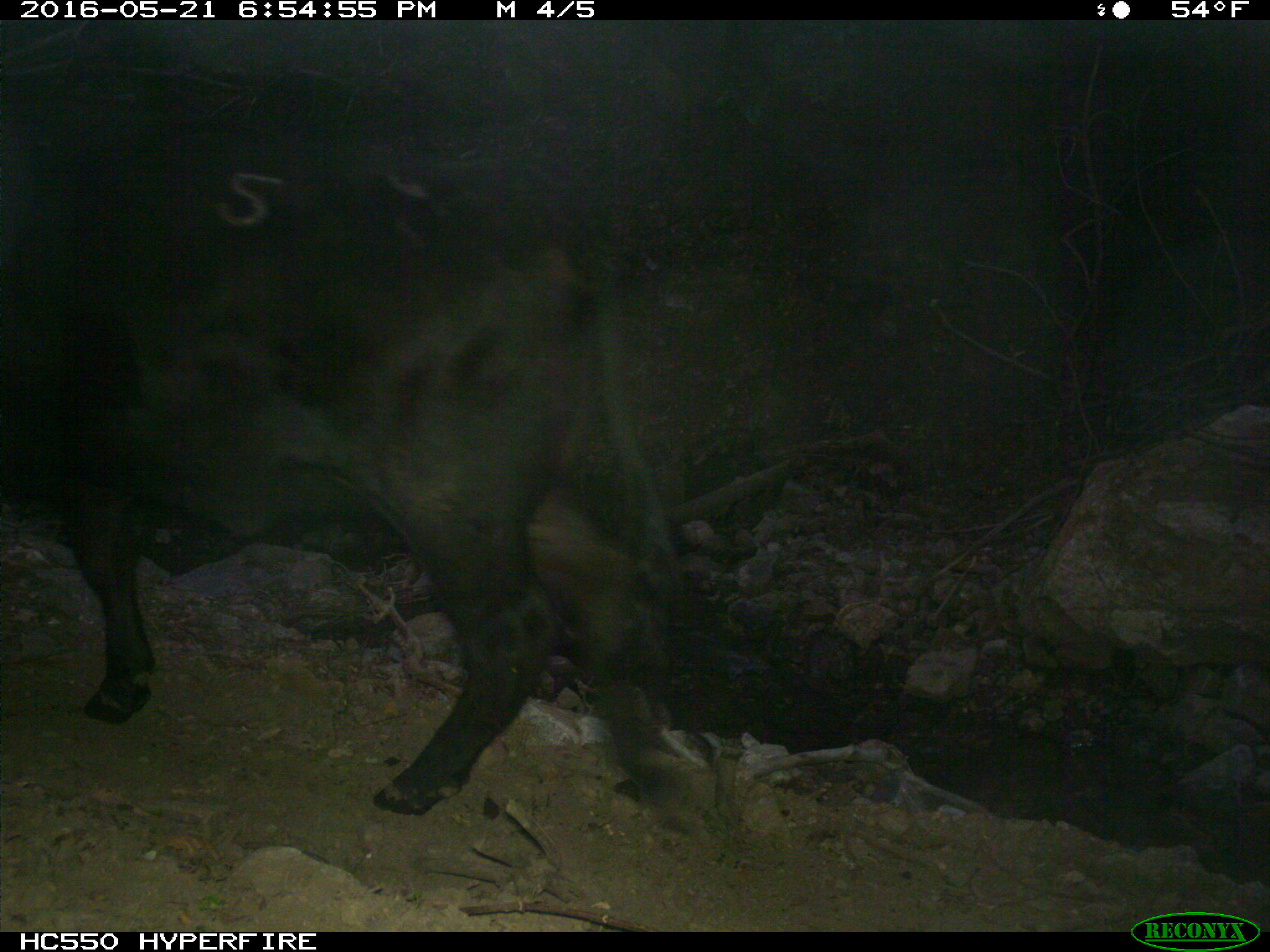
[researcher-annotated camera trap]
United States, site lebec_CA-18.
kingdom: Animalia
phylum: Chordata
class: Mammalia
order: Artiodactyla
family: Bovidae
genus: Bos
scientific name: Bos taurus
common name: domestic cow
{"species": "Bos taurus (domestic cow)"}